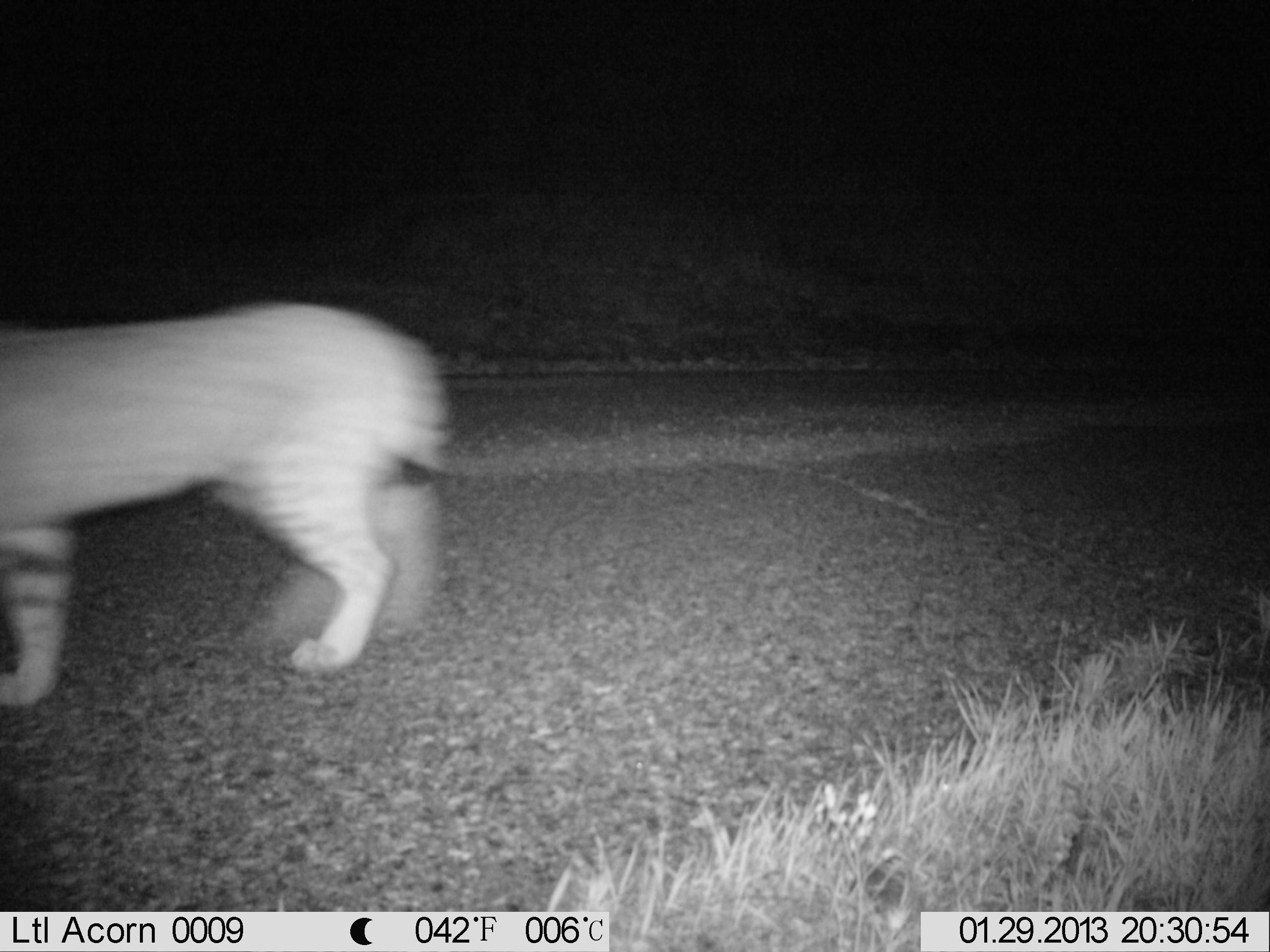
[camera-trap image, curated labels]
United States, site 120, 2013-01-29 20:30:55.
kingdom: Animalia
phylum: Chordata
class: Mammalia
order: Carnivora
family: Felidae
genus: Lynx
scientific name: Lynx rufus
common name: bobcat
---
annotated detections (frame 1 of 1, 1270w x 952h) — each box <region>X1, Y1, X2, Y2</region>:
bobcat: <region>0, 289, 460, 709</region>